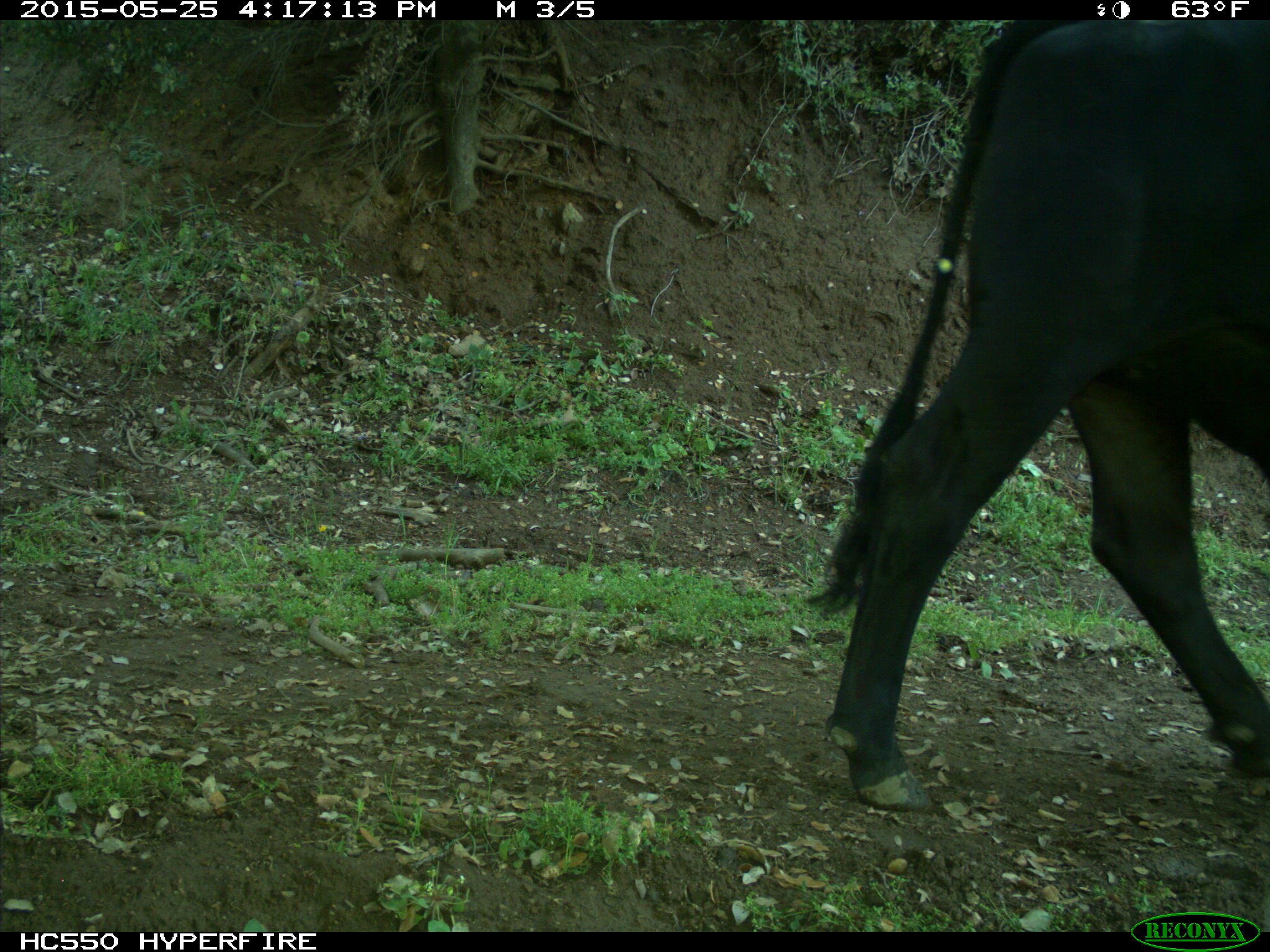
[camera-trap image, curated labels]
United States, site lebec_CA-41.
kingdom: Animalia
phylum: Chordata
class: Mammalia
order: Artiodactyla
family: Bovidae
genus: Bos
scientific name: Bos taurus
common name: domestic cow